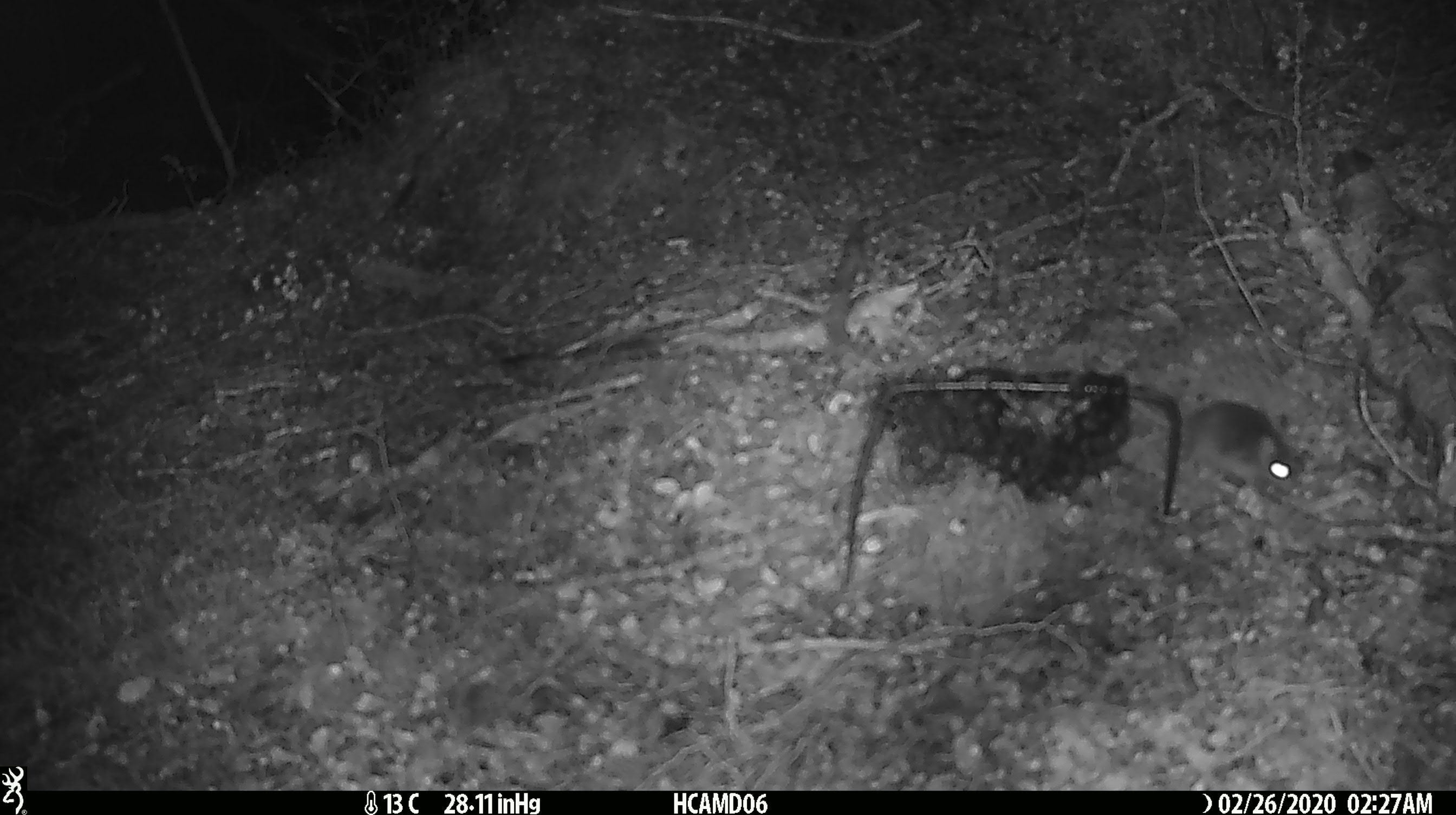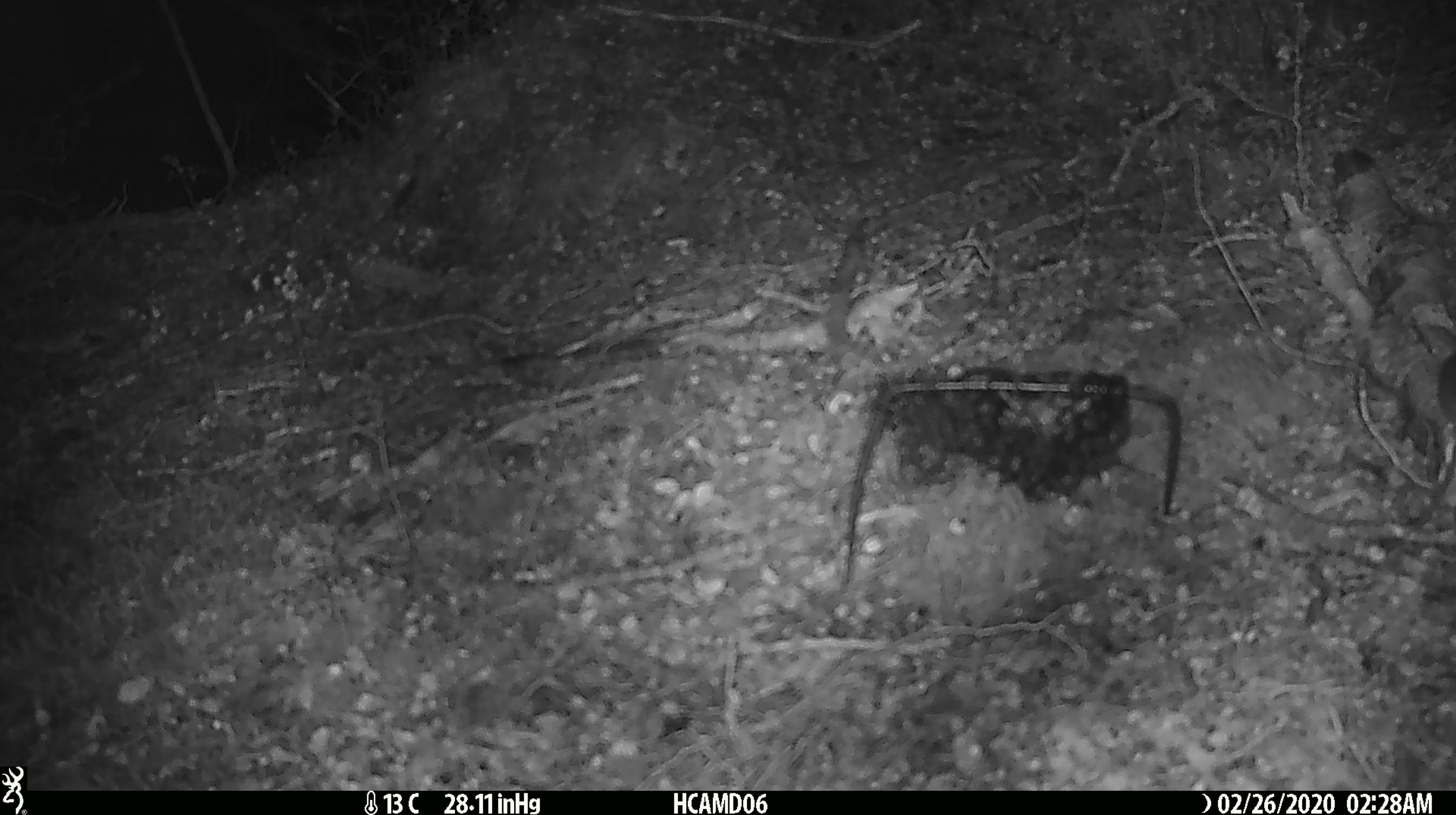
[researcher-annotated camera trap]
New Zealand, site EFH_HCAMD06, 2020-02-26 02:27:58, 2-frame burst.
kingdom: Animalia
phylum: Chordata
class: Mammalia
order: Rodentia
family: Muridae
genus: Mus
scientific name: Mus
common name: mouse